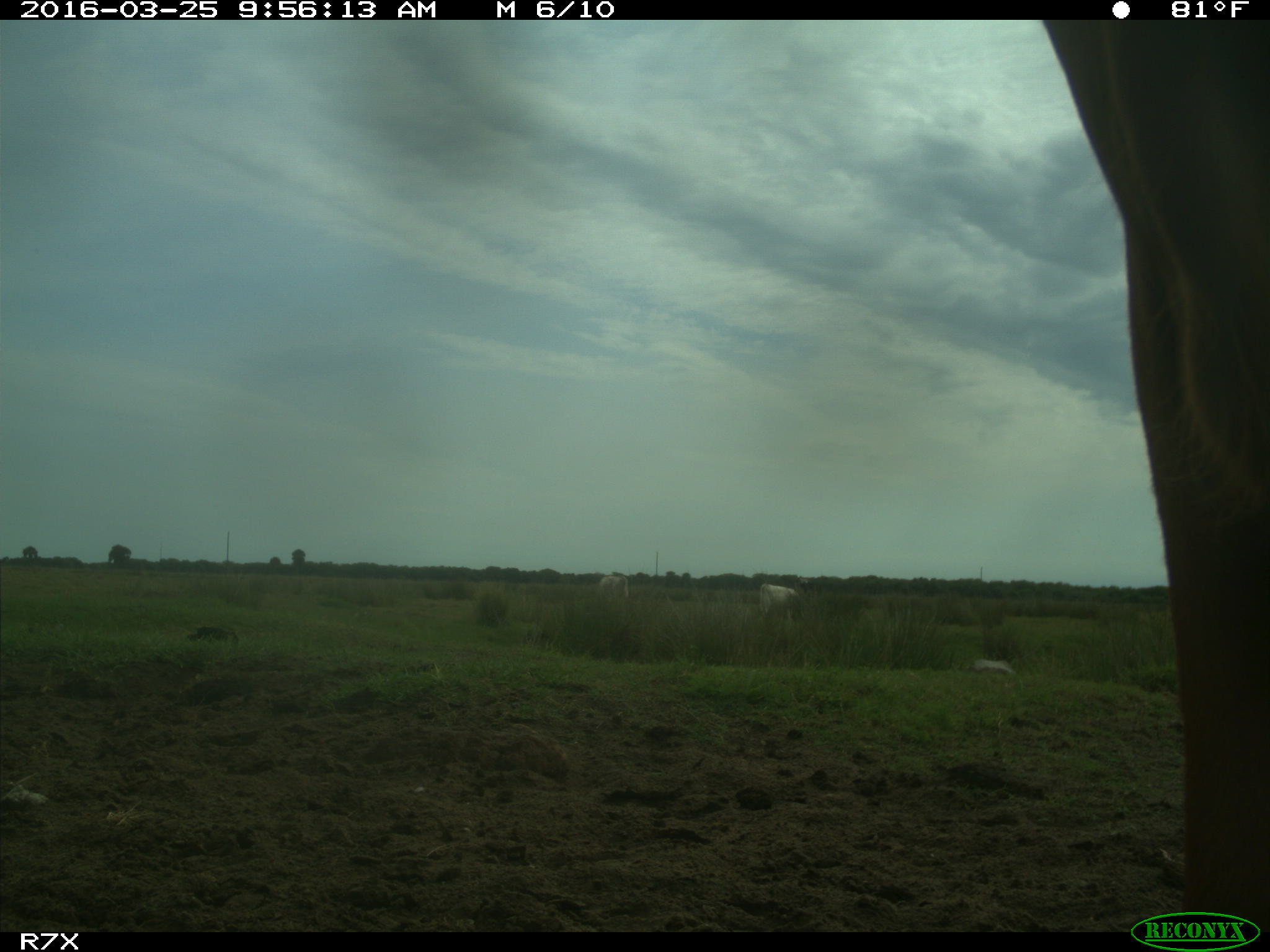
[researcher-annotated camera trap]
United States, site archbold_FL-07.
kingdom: Animalia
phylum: Chordata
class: Mammalia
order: Artiodactyla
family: Bovidae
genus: Bos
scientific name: Bos taurus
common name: domestic cow